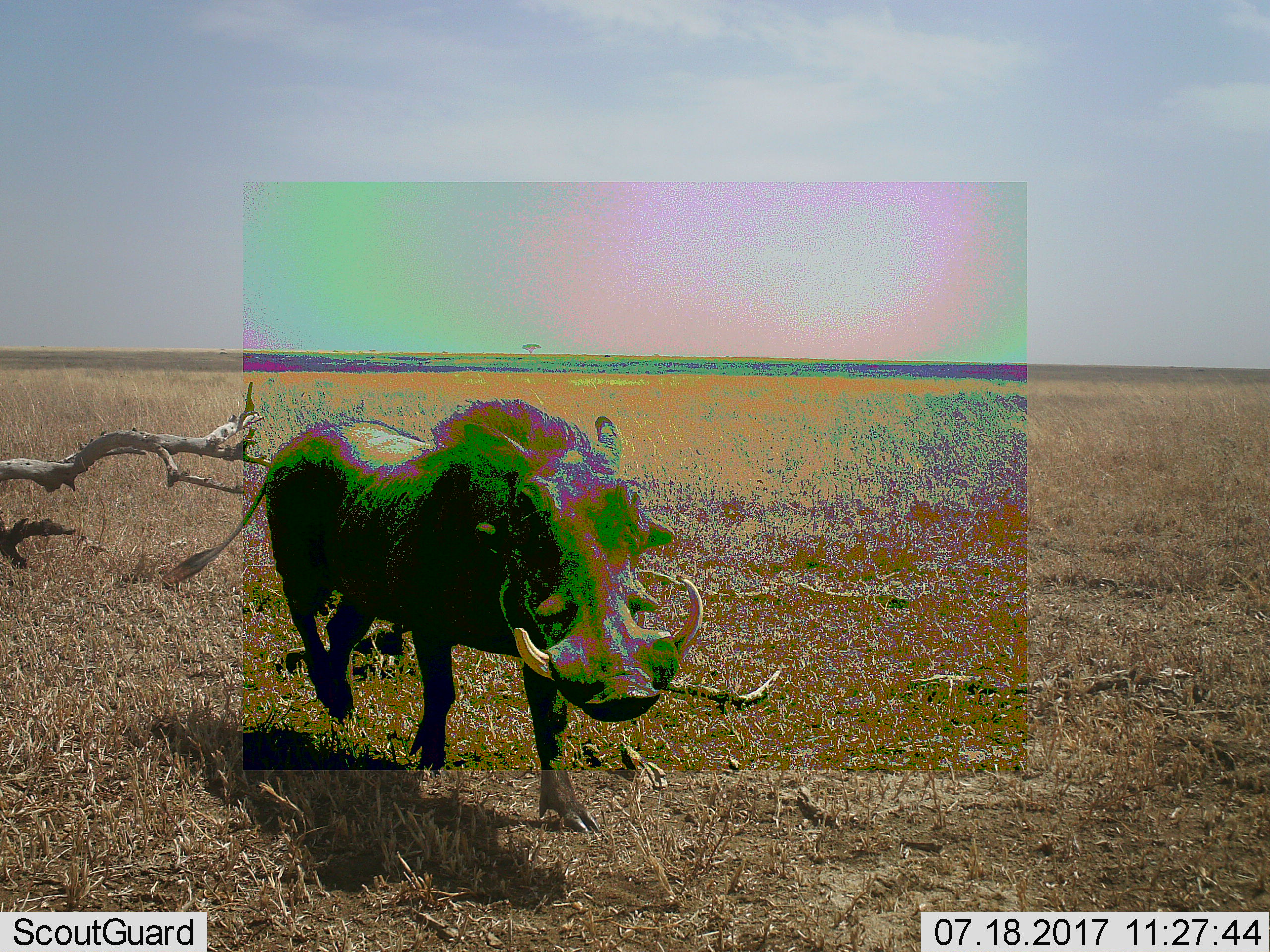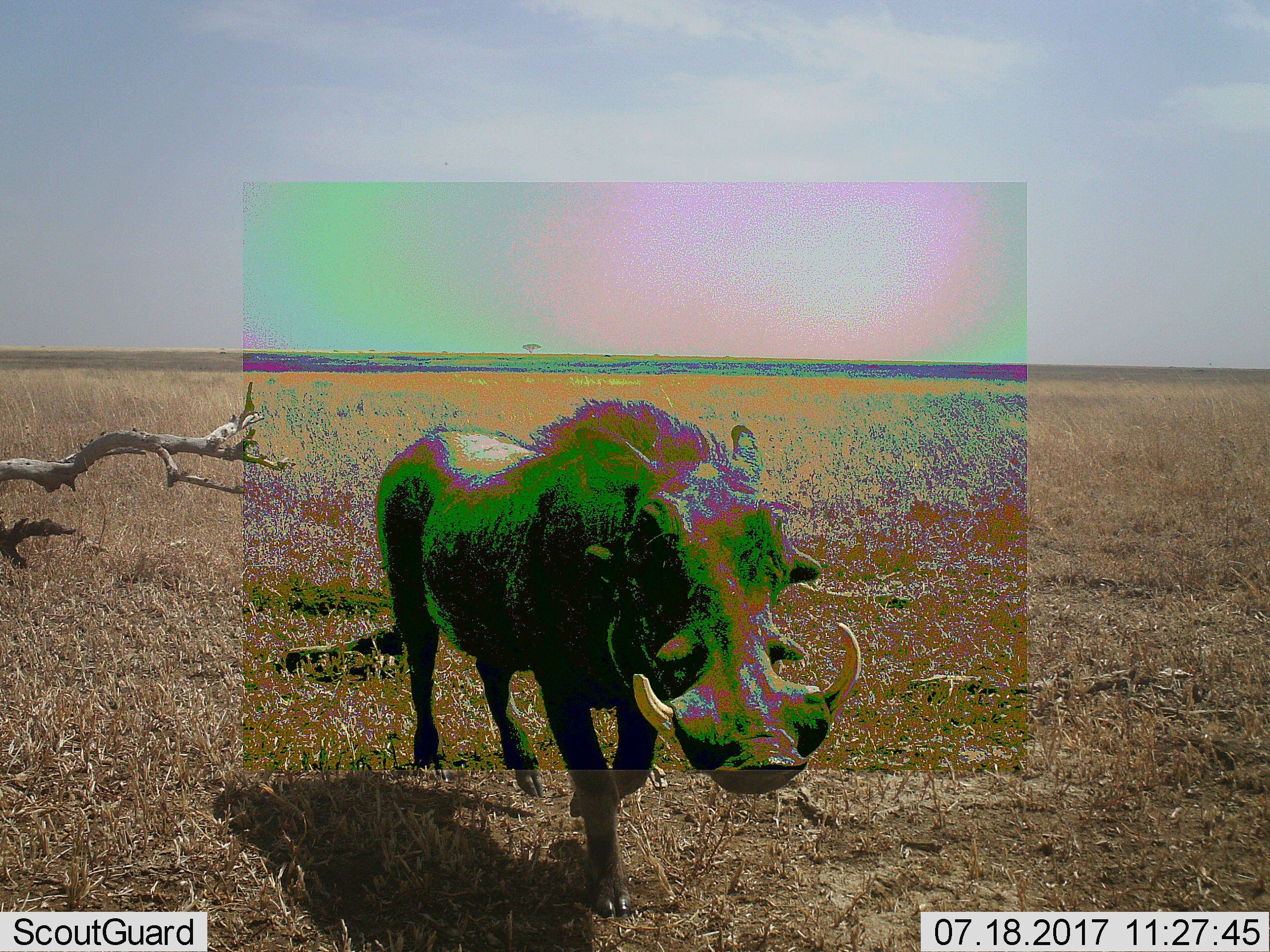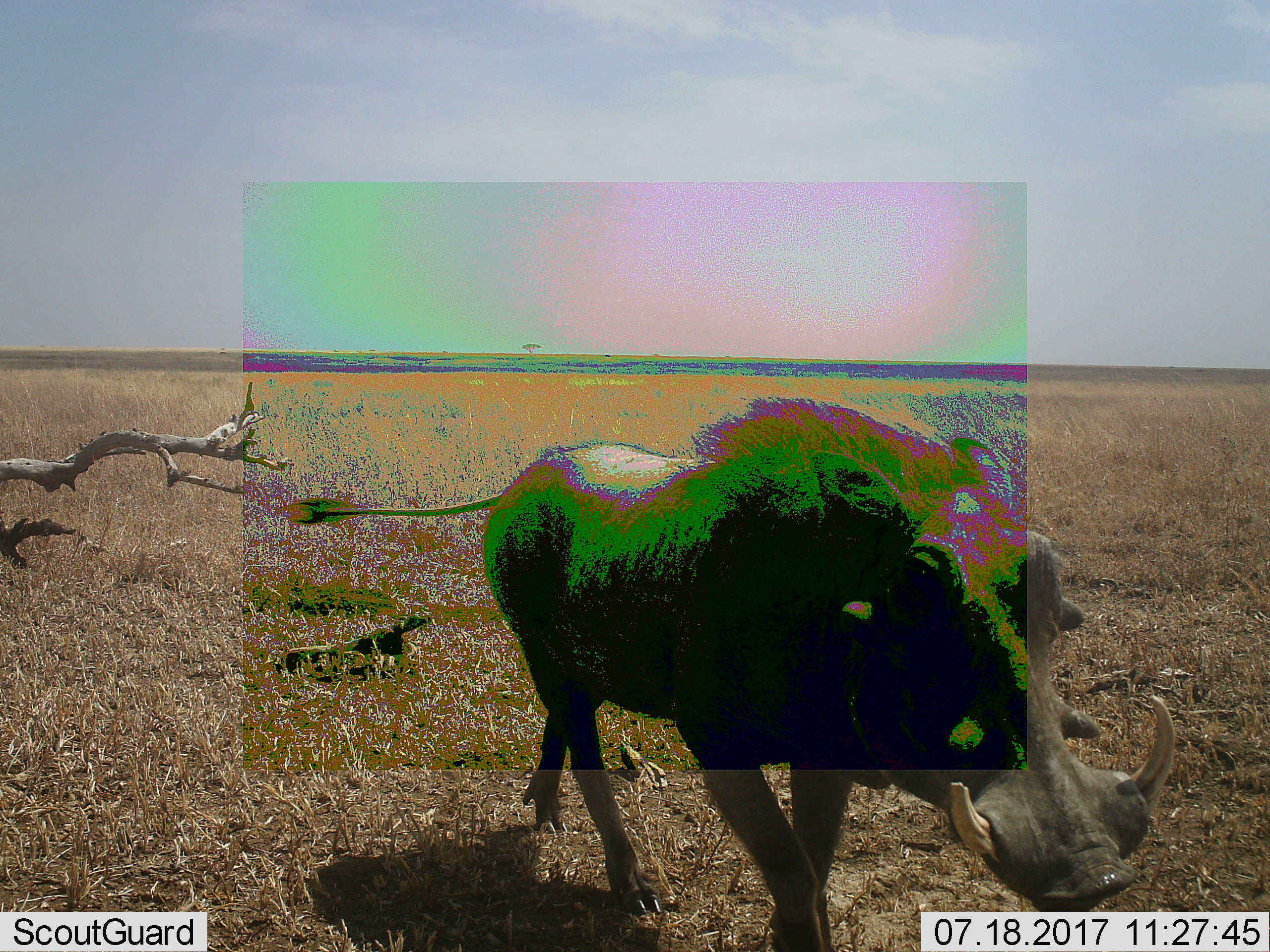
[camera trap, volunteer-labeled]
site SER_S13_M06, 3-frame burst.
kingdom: Animalia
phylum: Chordata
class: Mammalia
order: Artiodactyla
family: Suidae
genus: Phacochoerus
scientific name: Phacochoerus africanus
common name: warthog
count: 1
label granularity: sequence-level